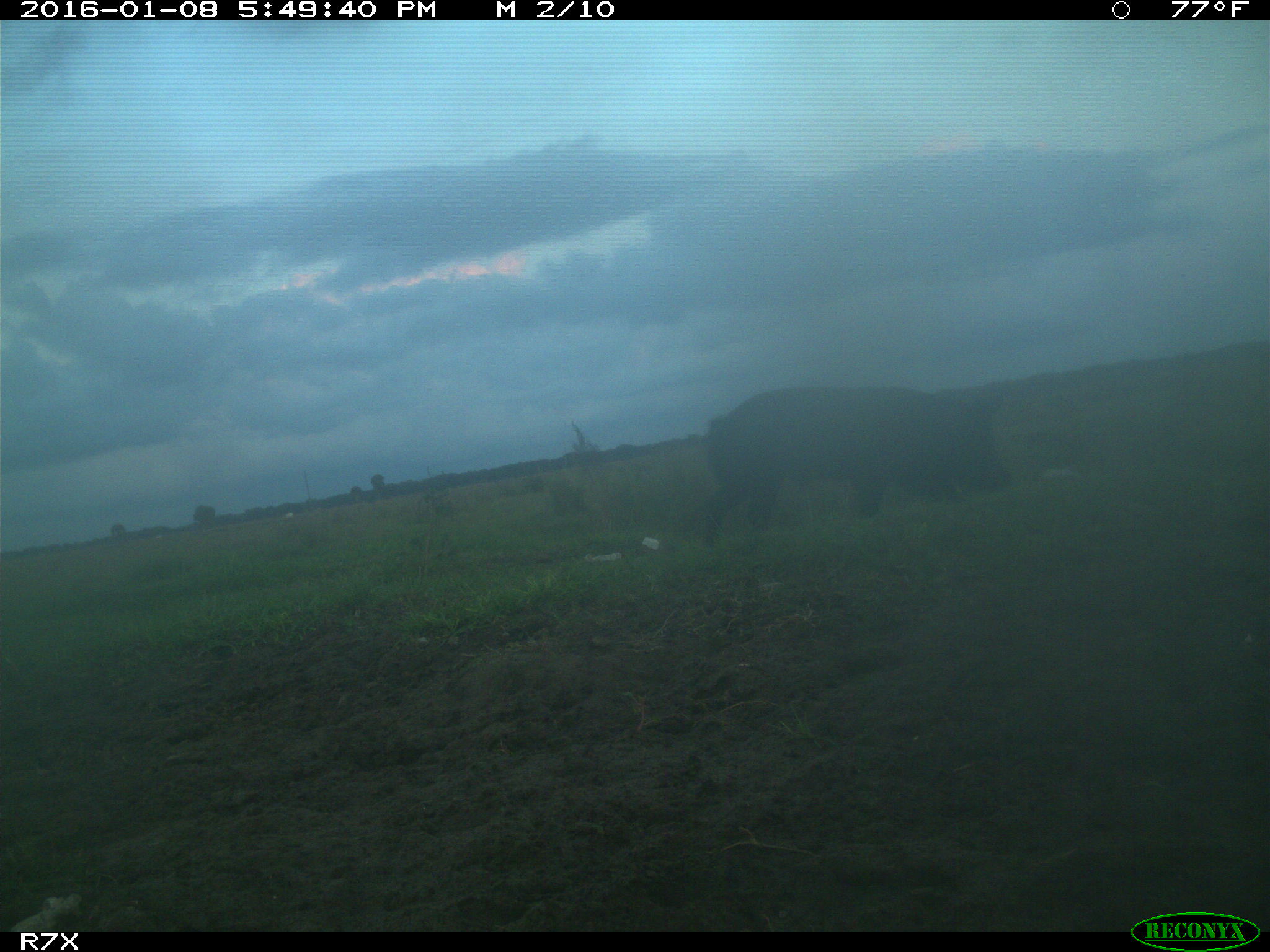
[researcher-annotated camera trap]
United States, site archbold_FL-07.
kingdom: Animalia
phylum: Chordata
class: Mammalia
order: Artiodactyla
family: Suidae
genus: Sus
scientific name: Sus scrofa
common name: wild boar